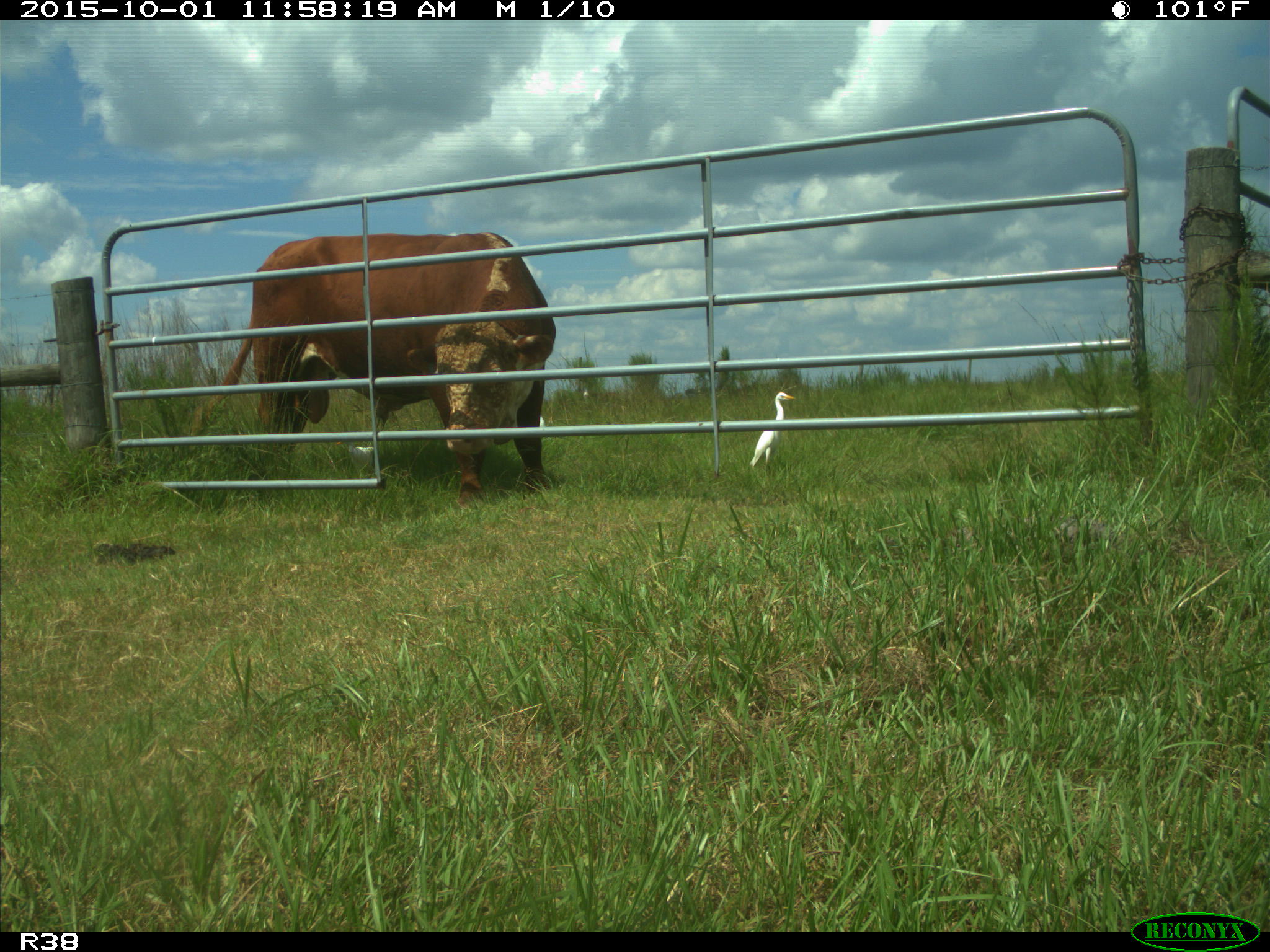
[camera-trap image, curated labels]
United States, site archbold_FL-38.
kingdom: Animalia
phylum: Chordata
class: Mammalia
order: Artiodactyla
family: Bovidae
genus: Bos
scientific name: Bos taurus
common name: domestic cow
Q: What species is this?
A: Bos taurus (domestic cow).